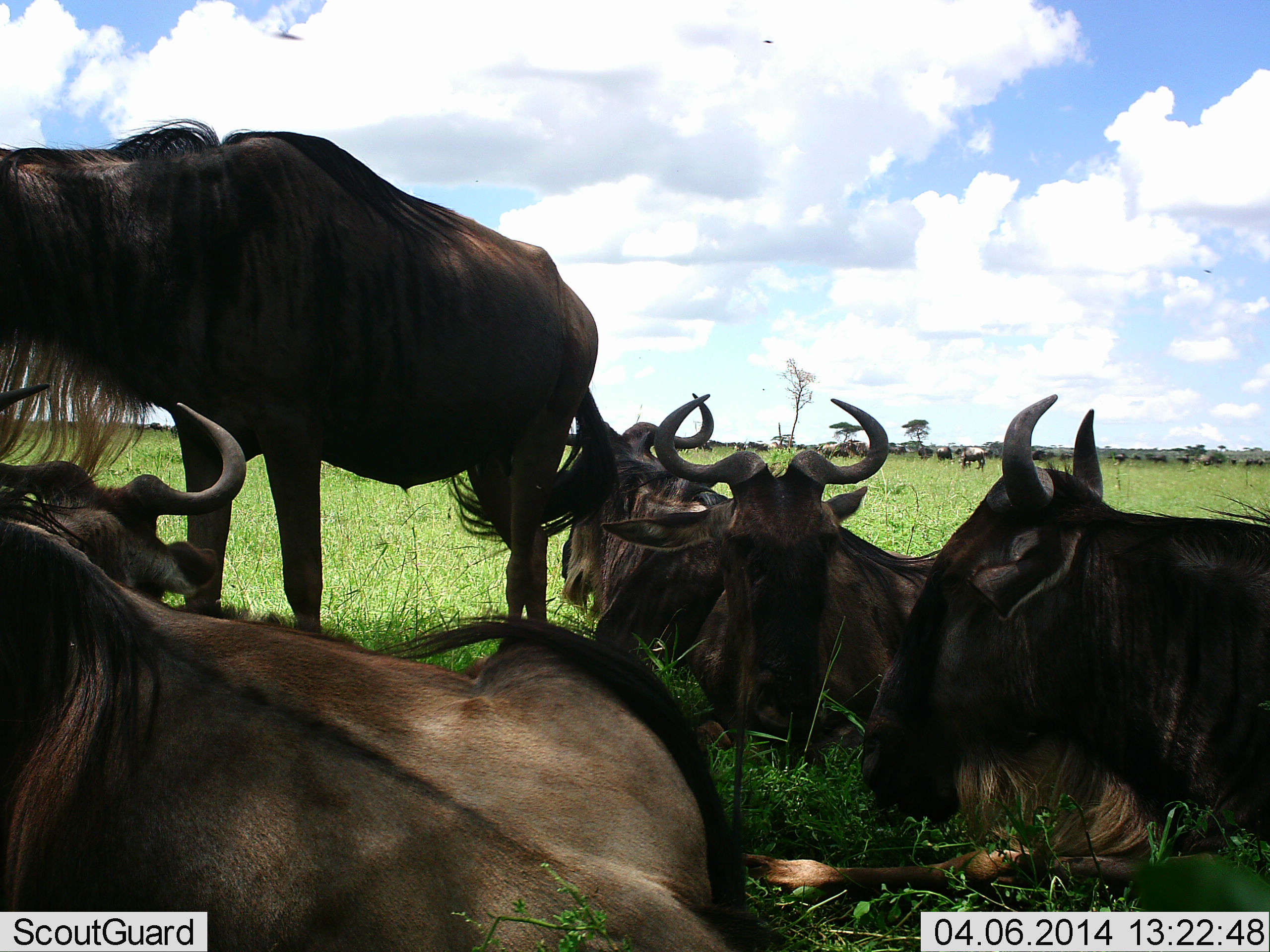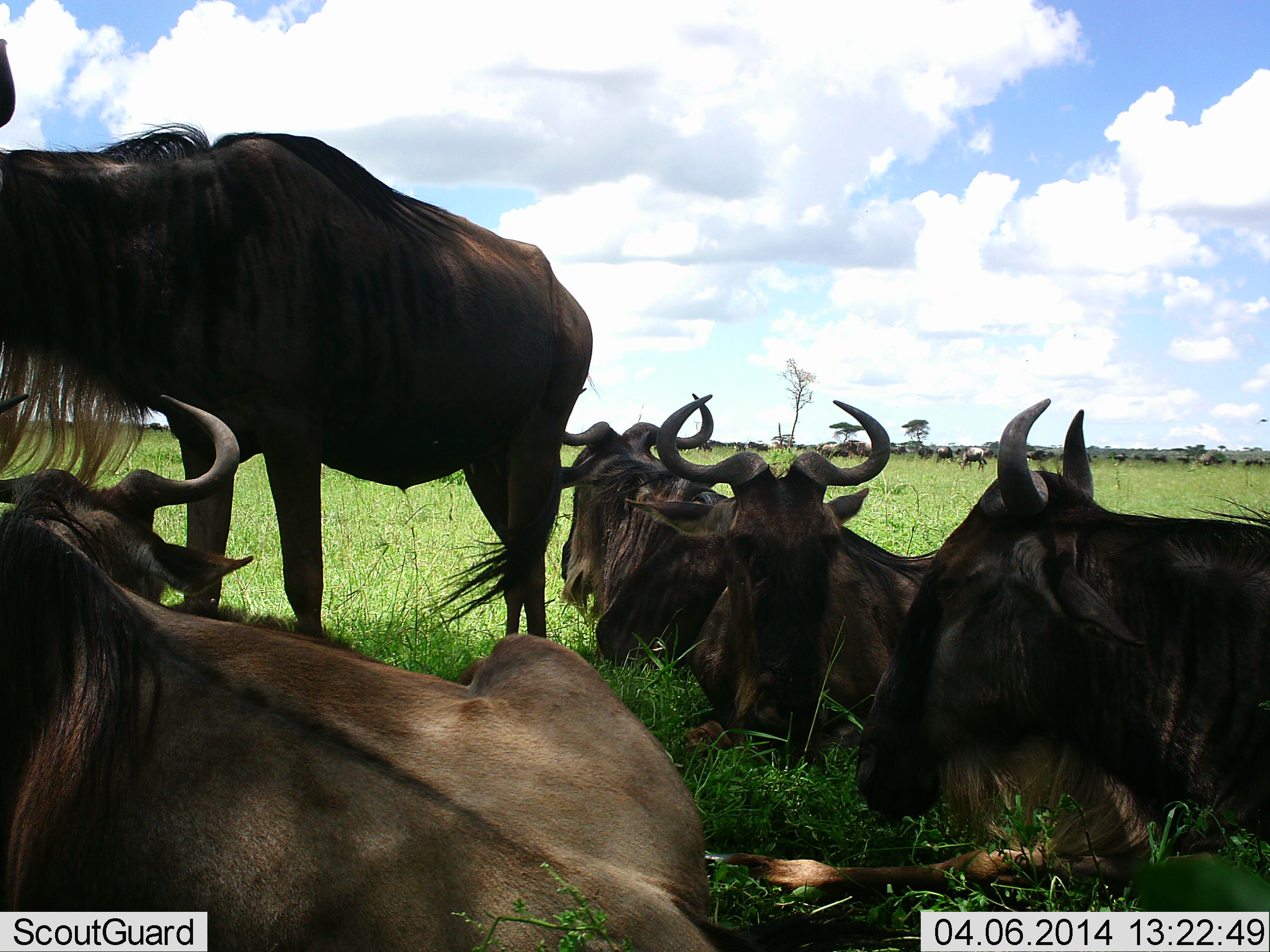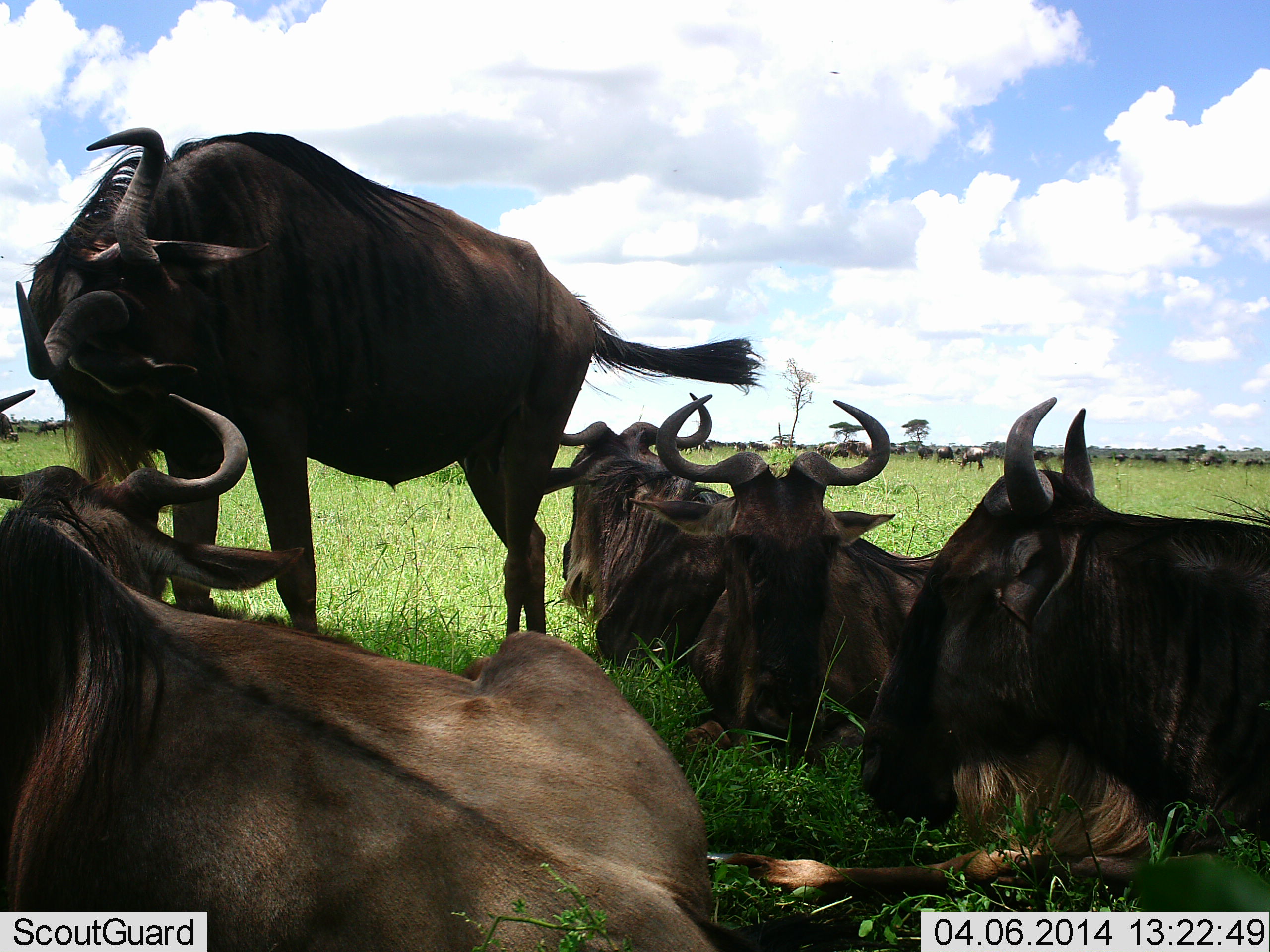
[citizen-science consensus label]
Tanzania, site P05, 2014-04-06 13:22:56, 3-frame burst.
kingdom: Animalia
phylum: Chordata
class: Mammalia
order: Artiodactyla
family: Bovidae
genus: Connochaetes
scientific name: Connochaetes taurinus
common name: blue wildebeest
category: wildebeest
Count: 11-50.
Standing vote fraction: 60%.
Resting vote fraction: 100%.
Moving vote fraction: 0%.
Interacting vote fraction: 0%.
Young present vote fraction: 0%.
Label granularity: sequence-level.